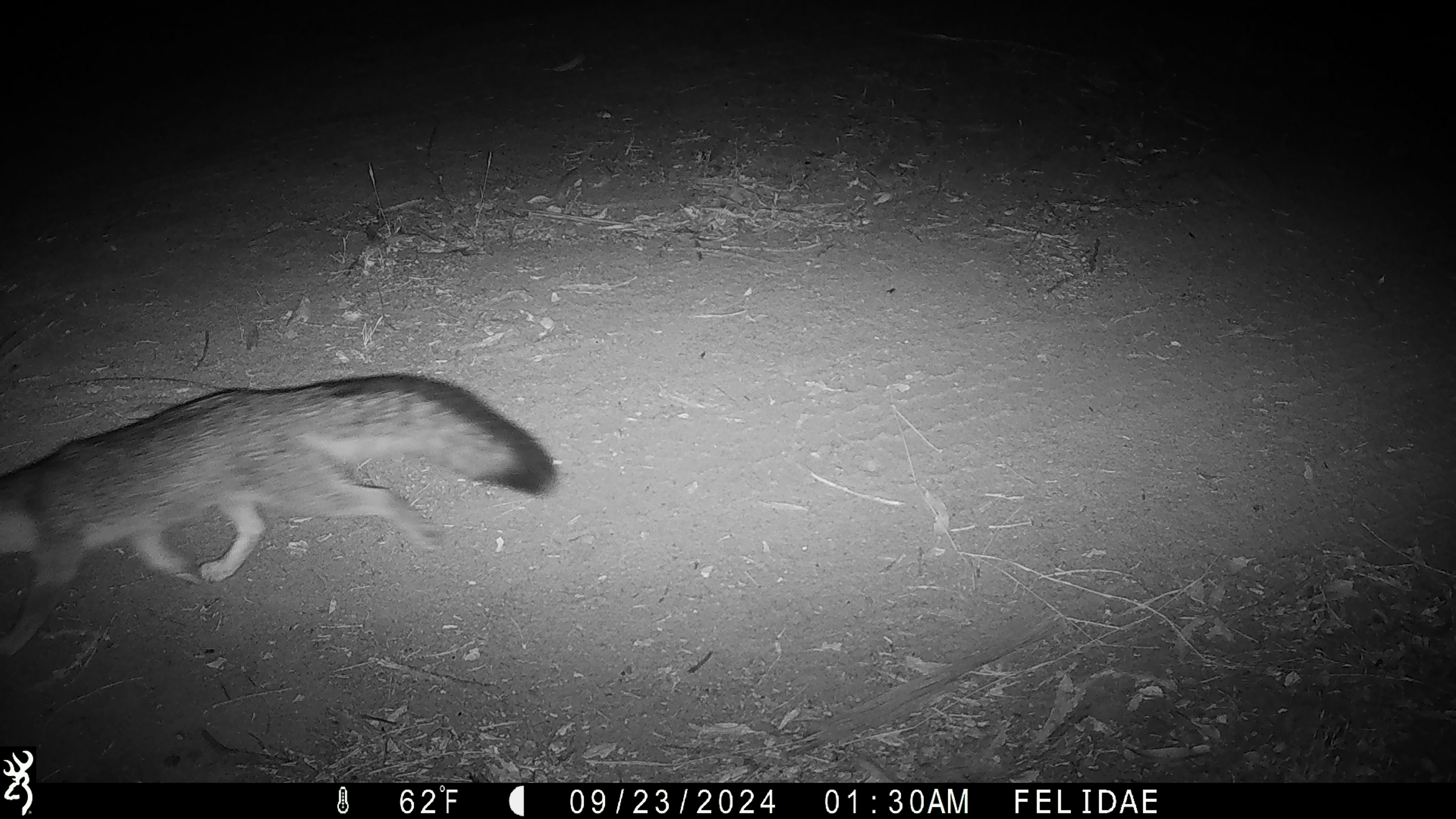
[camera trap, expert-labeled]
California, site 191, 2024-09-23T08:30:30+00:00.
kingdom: Animalia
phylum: Chordata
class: Mammalia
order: Carnivora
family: Canidae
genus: Urocyon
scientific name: Urocyon cinereoargenteus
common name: gray fox